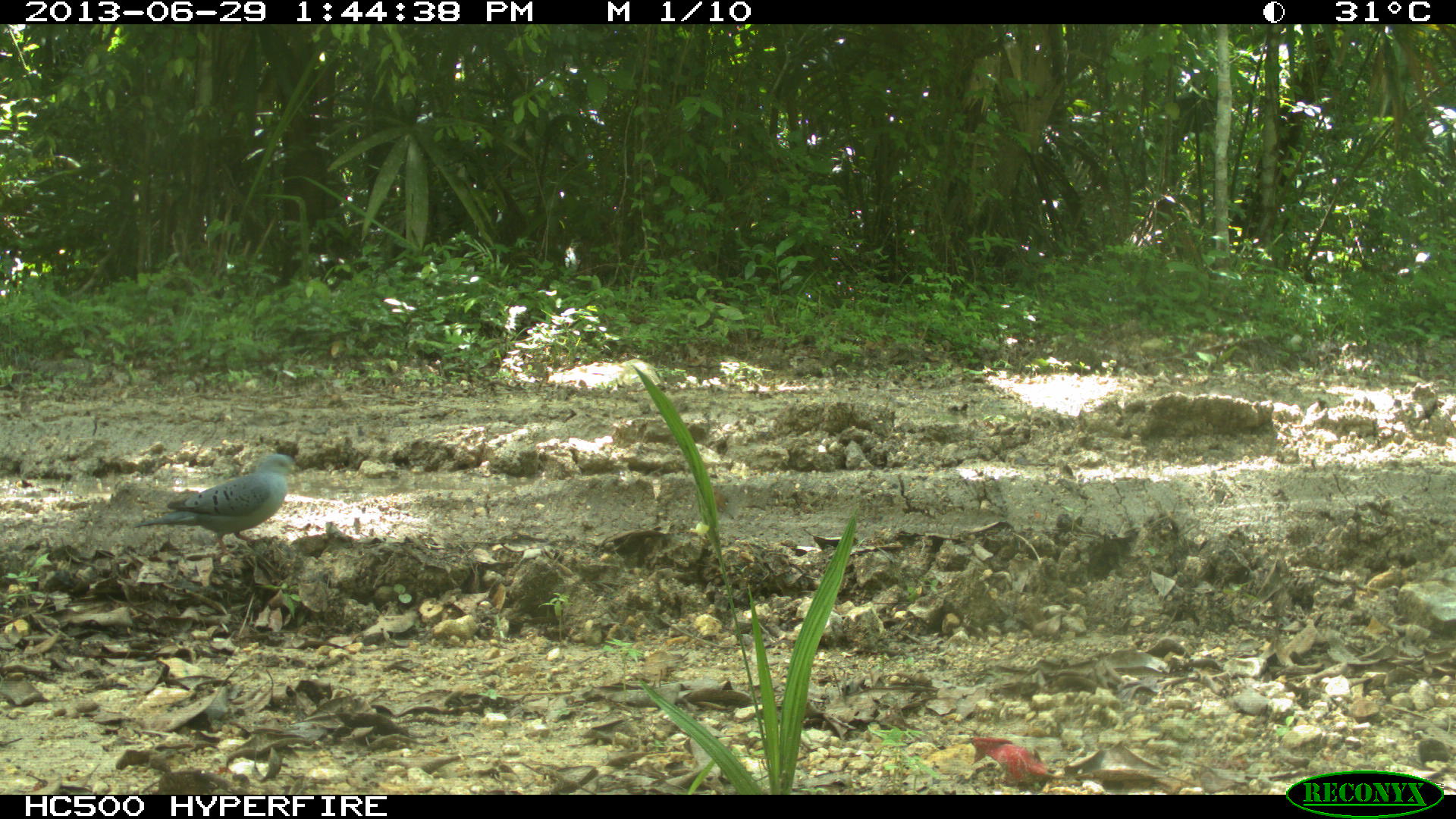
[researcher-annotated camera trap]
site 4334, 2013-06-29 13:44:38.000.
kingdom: Animalia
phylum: Chordata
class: Aves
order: Columbiformes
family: Columbidae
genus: Claravis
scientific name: Claravis pretiosa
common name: blue ground-dove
Claravis pretiosa (blue ground-dove), count 2.